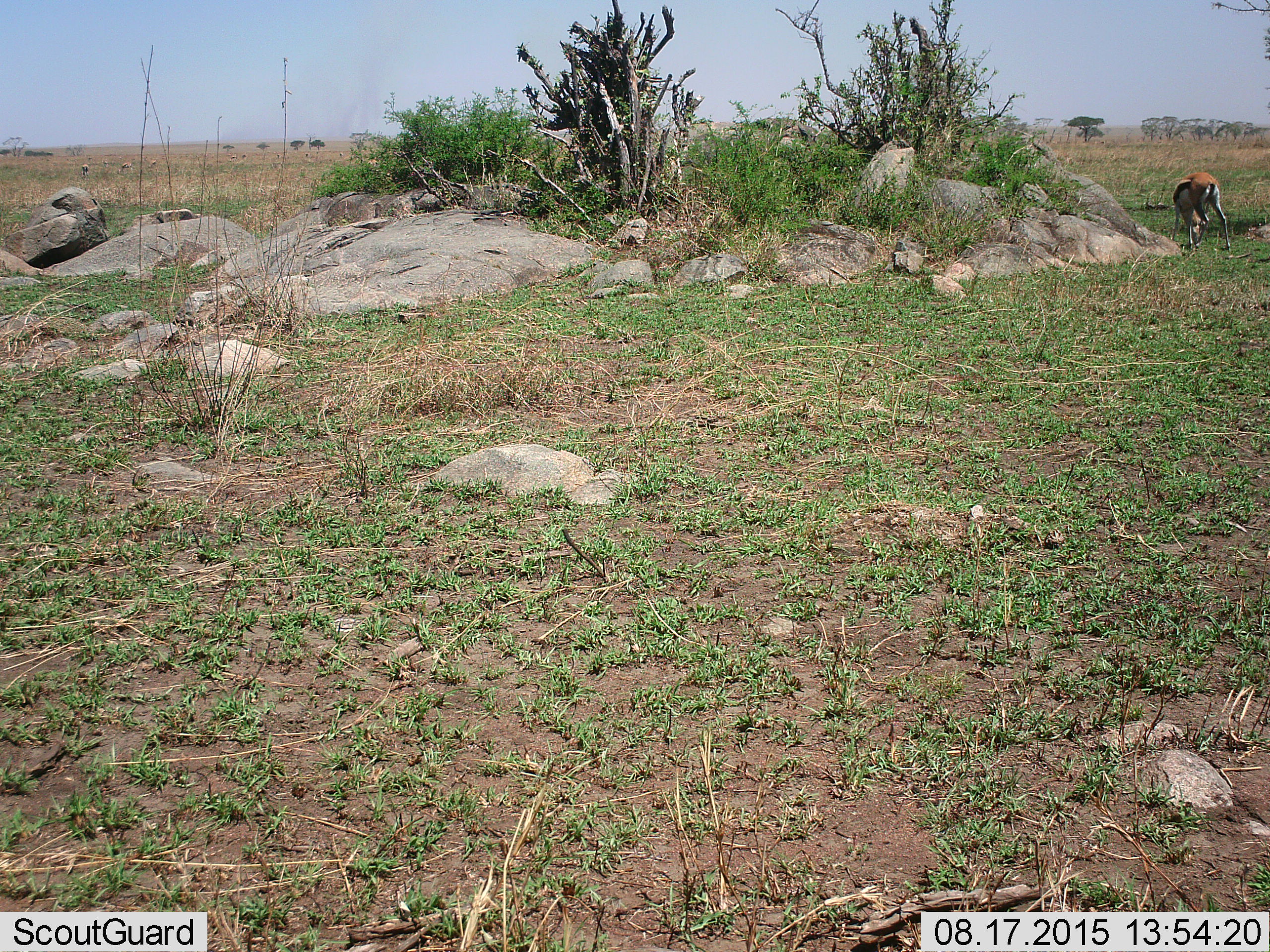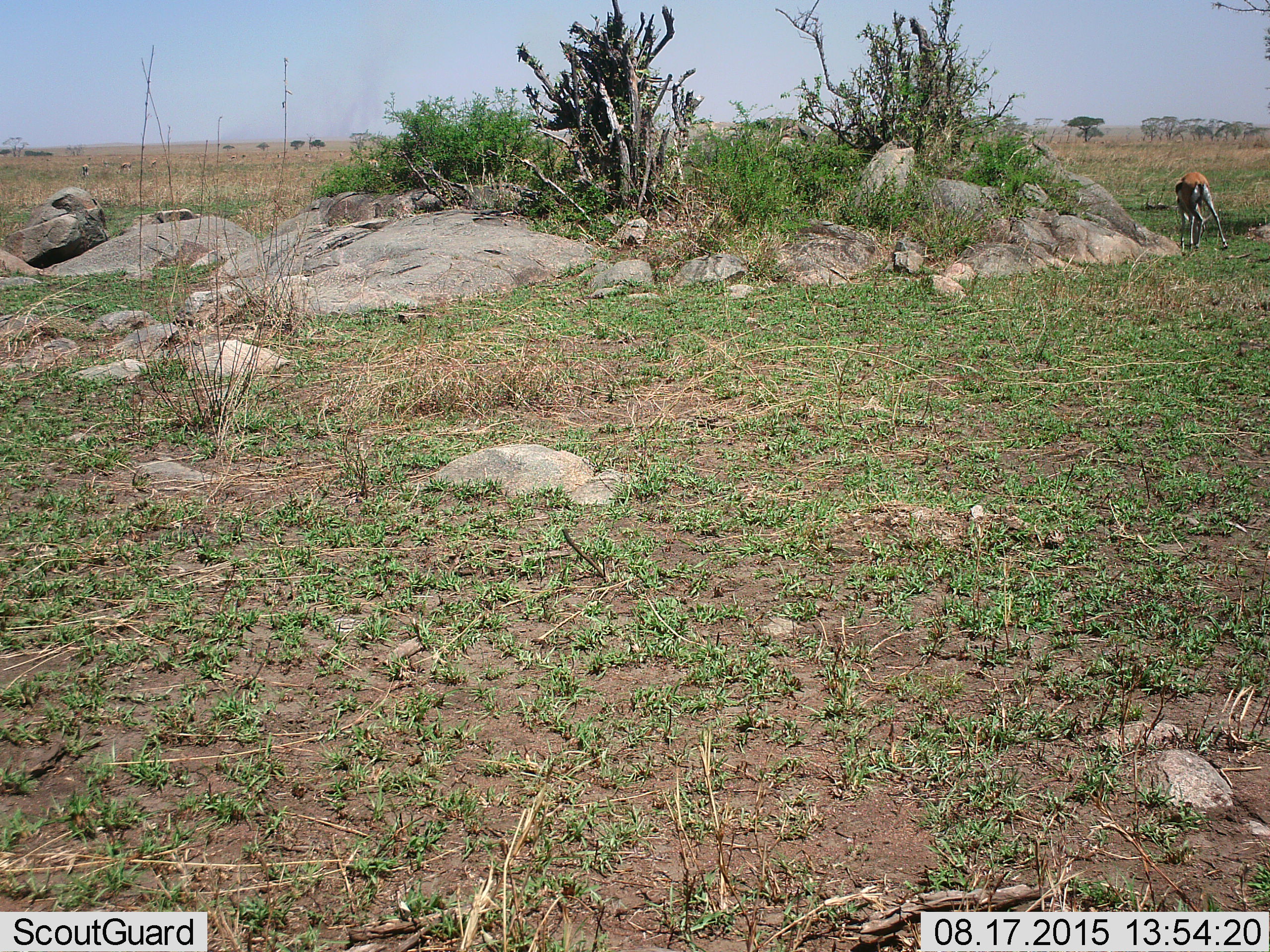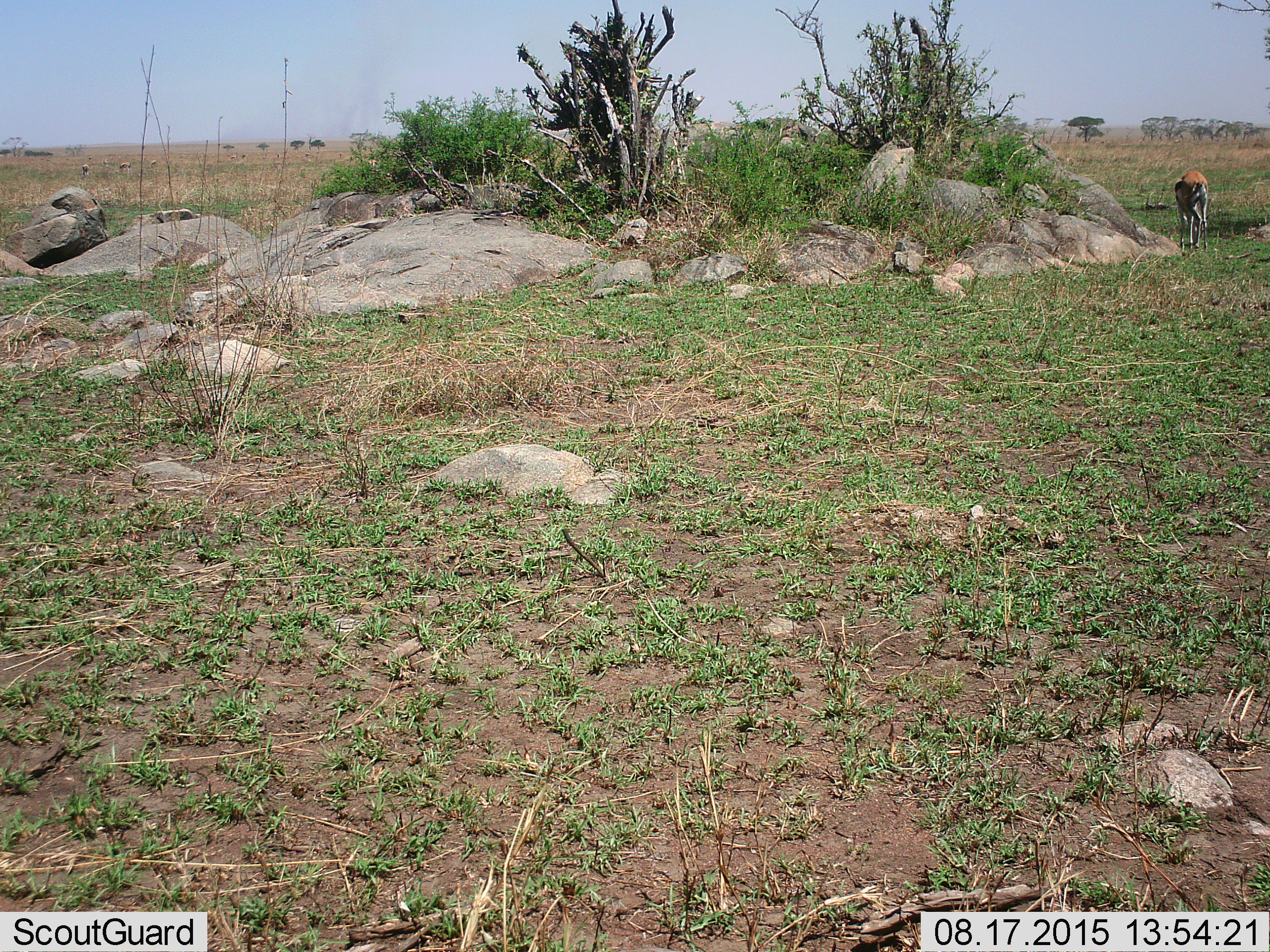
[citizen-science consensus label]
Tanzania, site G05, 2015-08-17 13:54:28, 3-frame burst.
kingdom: Animalia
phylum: Chordata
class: Mammalia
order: Artiodactyla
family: Bovidae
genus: Eudorcas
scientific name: Eudorcas thomsonii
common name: thomson's gazelle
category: gazellethomsons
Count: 6.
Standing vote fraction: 38%.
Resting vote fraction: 15%.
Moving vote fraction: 23%.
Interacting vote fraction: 8%.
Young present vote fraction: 0%.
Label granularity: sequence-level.